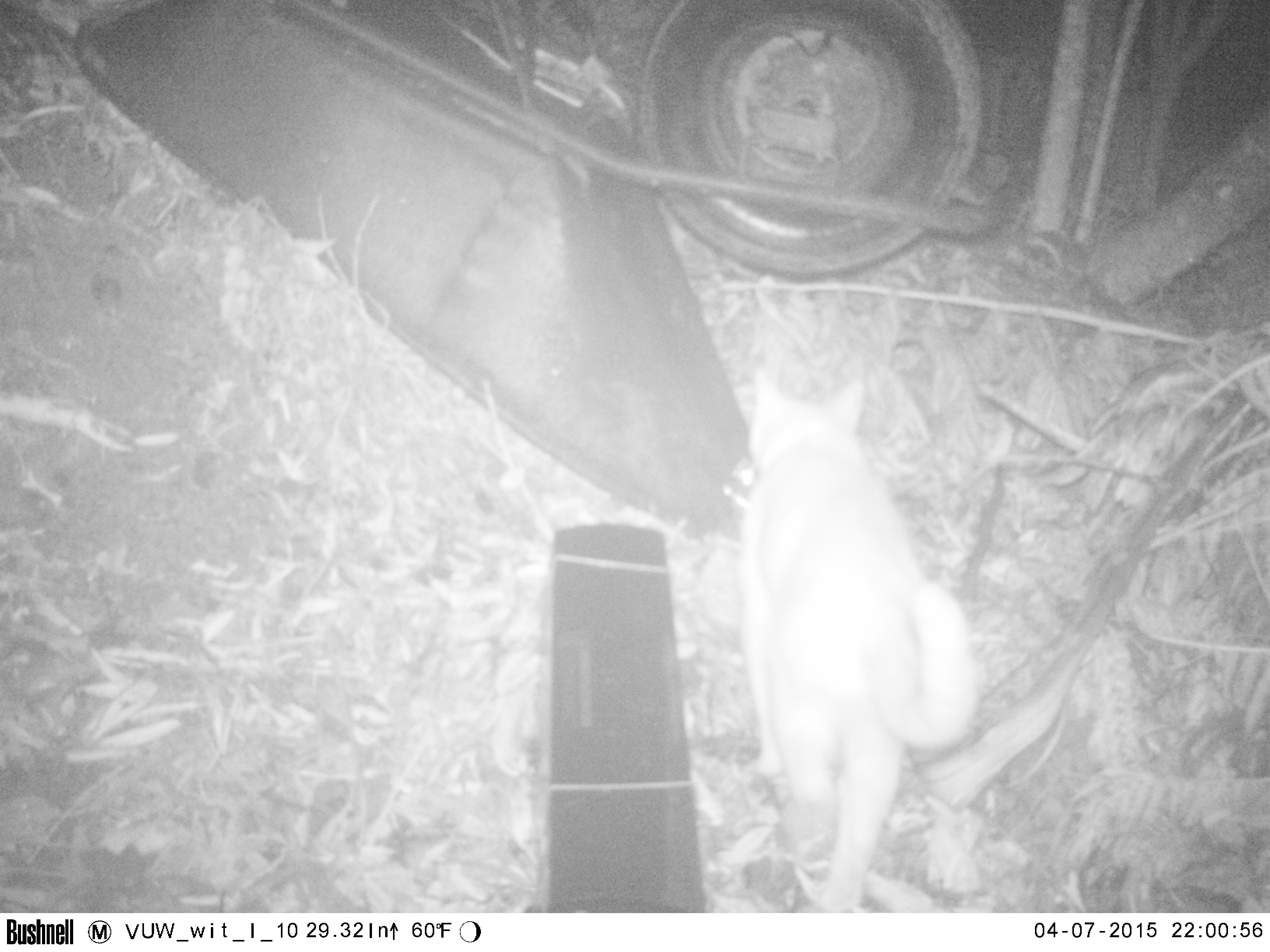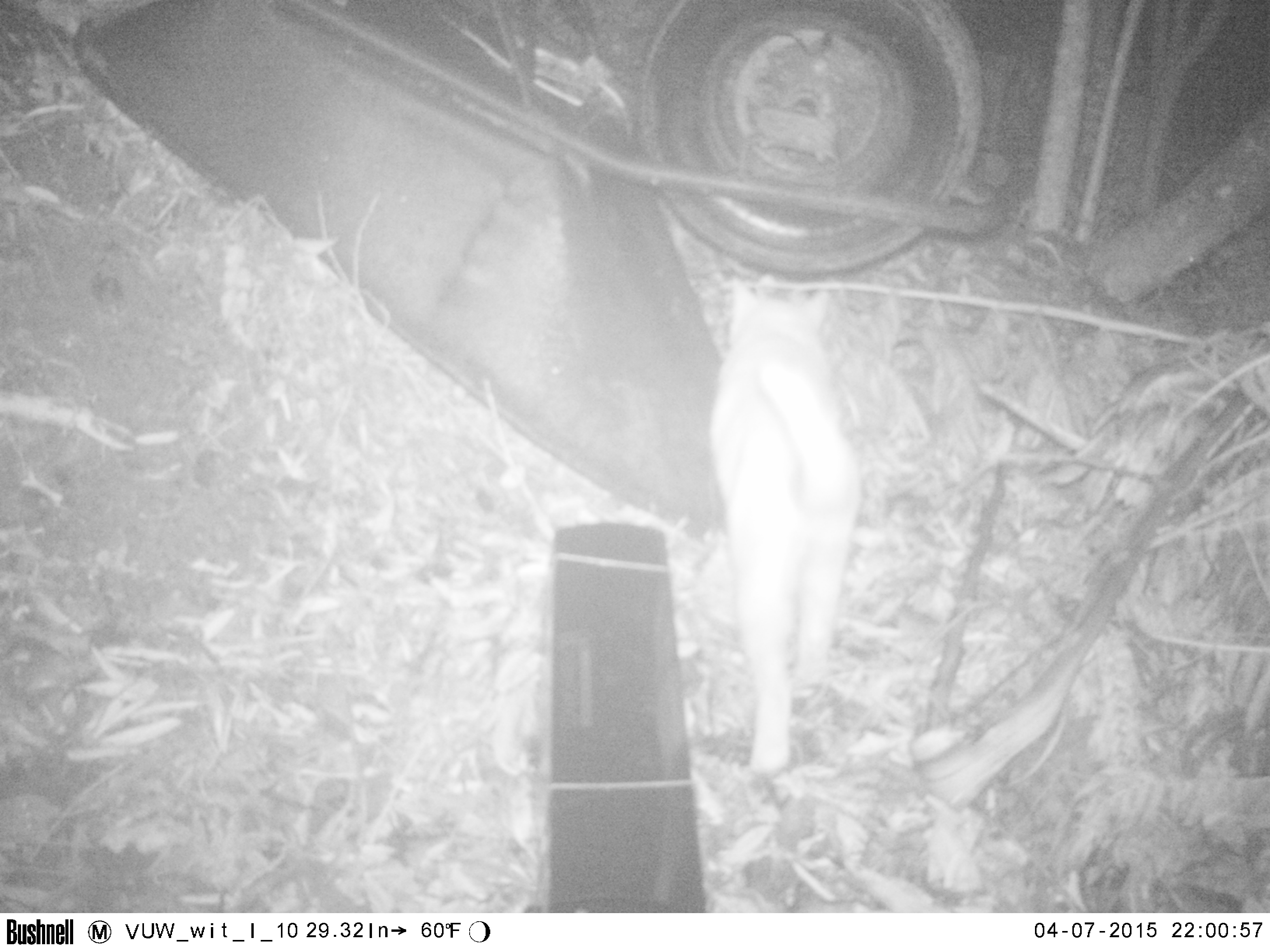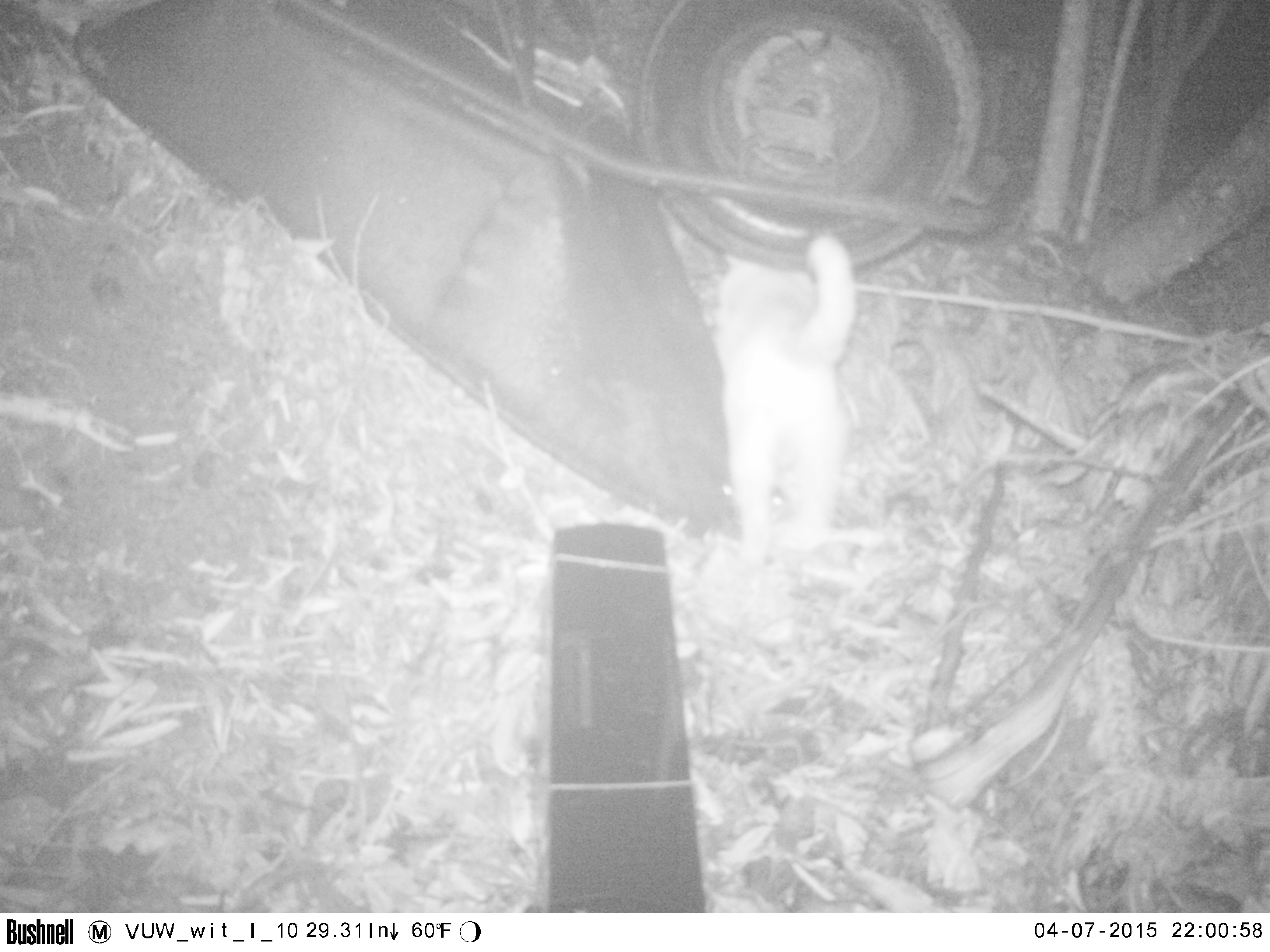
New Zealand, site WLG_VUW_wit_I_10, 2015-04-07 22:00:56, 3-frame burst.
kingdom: Animalia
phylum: Chordata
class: Mammalia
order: Carnivora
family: Felidae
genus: Felis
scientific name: Felis catus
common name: domestic cat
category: cat